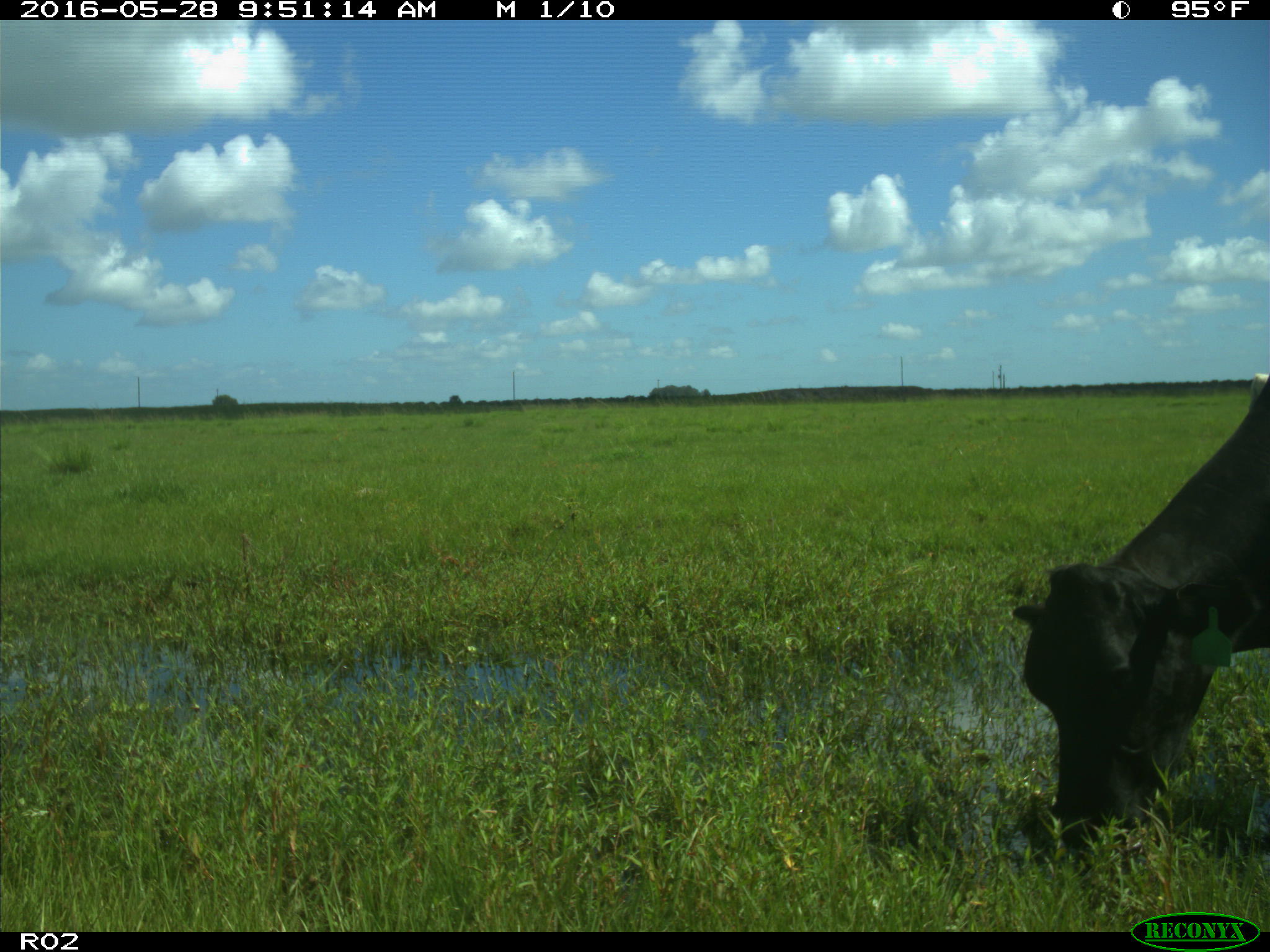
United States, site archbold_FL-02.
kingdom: Animalia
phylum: Chordata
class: Mammalia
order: Artiodactyla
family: Bovidae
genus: Bos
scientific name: Bos taurus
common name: domestic cow